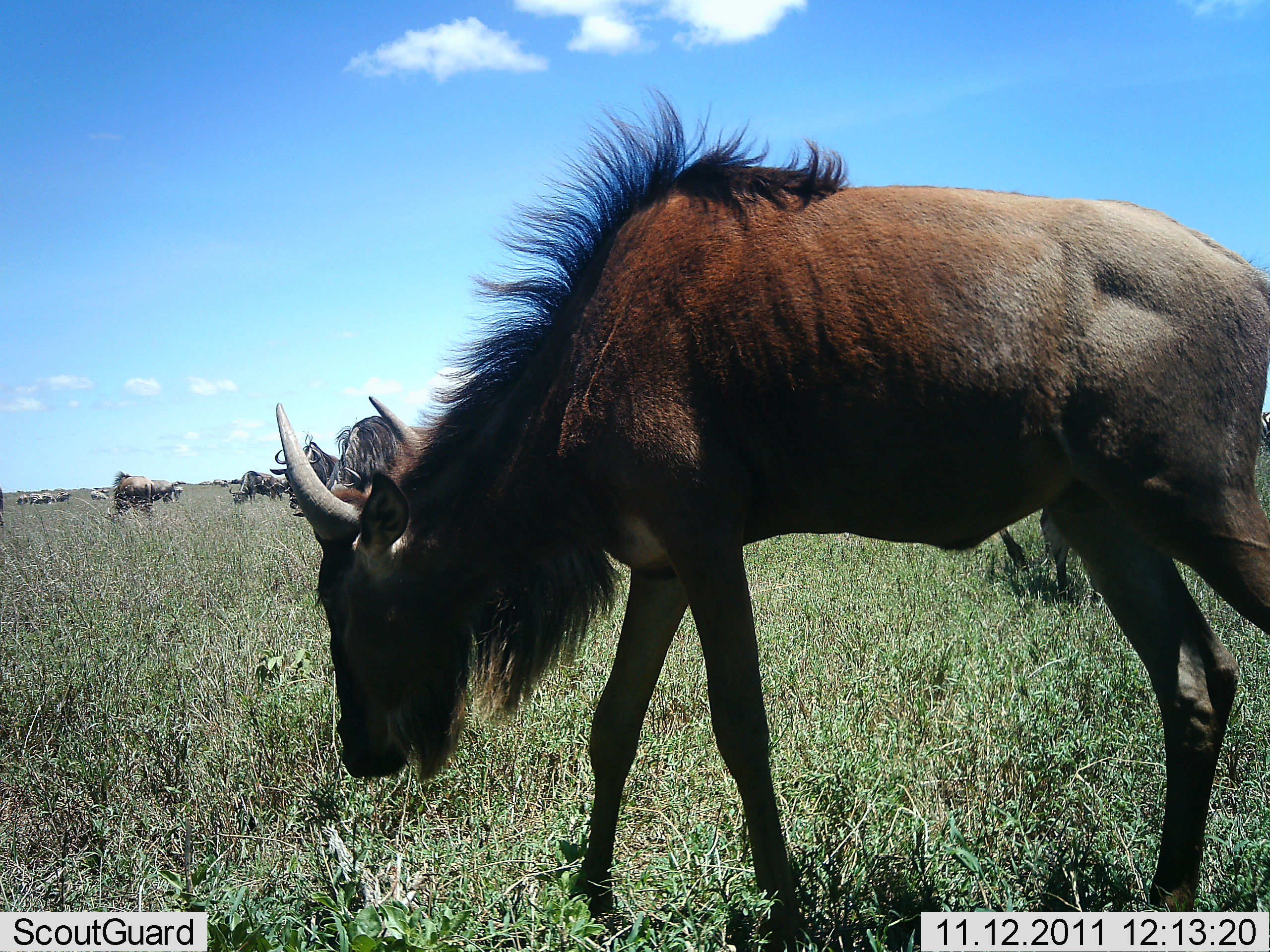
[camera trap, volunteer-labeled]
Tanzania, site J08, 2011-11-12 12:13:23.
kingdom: Animalia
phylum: Chordata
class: Mammalia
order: Artiodactyla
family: Bovidae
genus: Connochaetes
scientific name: Connochaetes taurinus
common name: blue wildebeest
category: wildebeest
Wildebeest (blue wildebeest) (Connochaetes taurinus), count 6. Behavior (volunteer vote fractions): standing 42%, resting 0%, moving 33%, interacting 0%. Young present (vote fraction): 0%. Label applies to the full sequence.